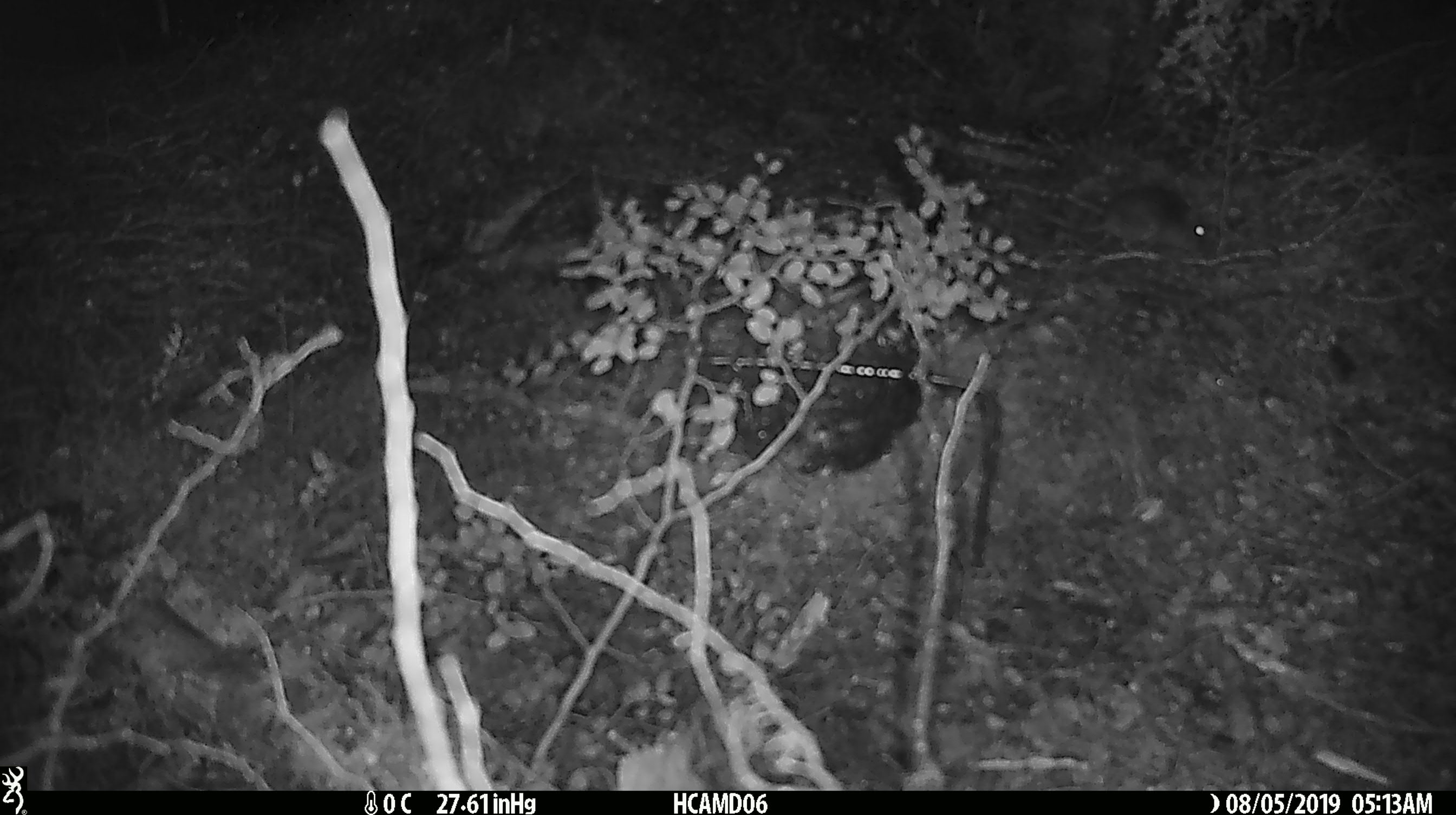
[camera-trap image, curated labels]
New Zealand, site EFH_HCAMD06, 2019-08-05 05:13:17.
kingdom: Animalia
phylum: Chordata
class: Mammalia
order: Rodentia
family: Muridae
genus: Mus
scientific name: Mus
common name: mouse